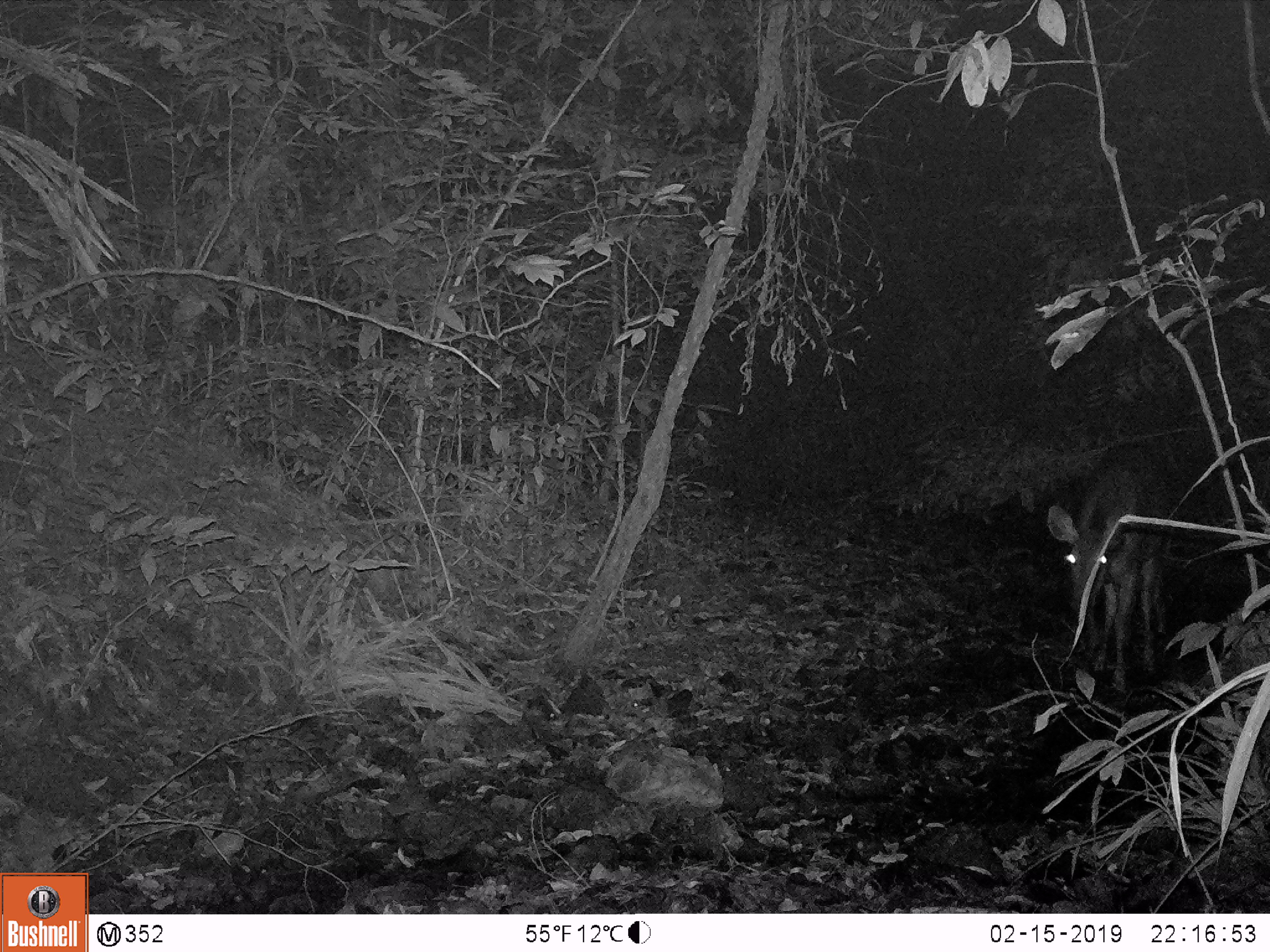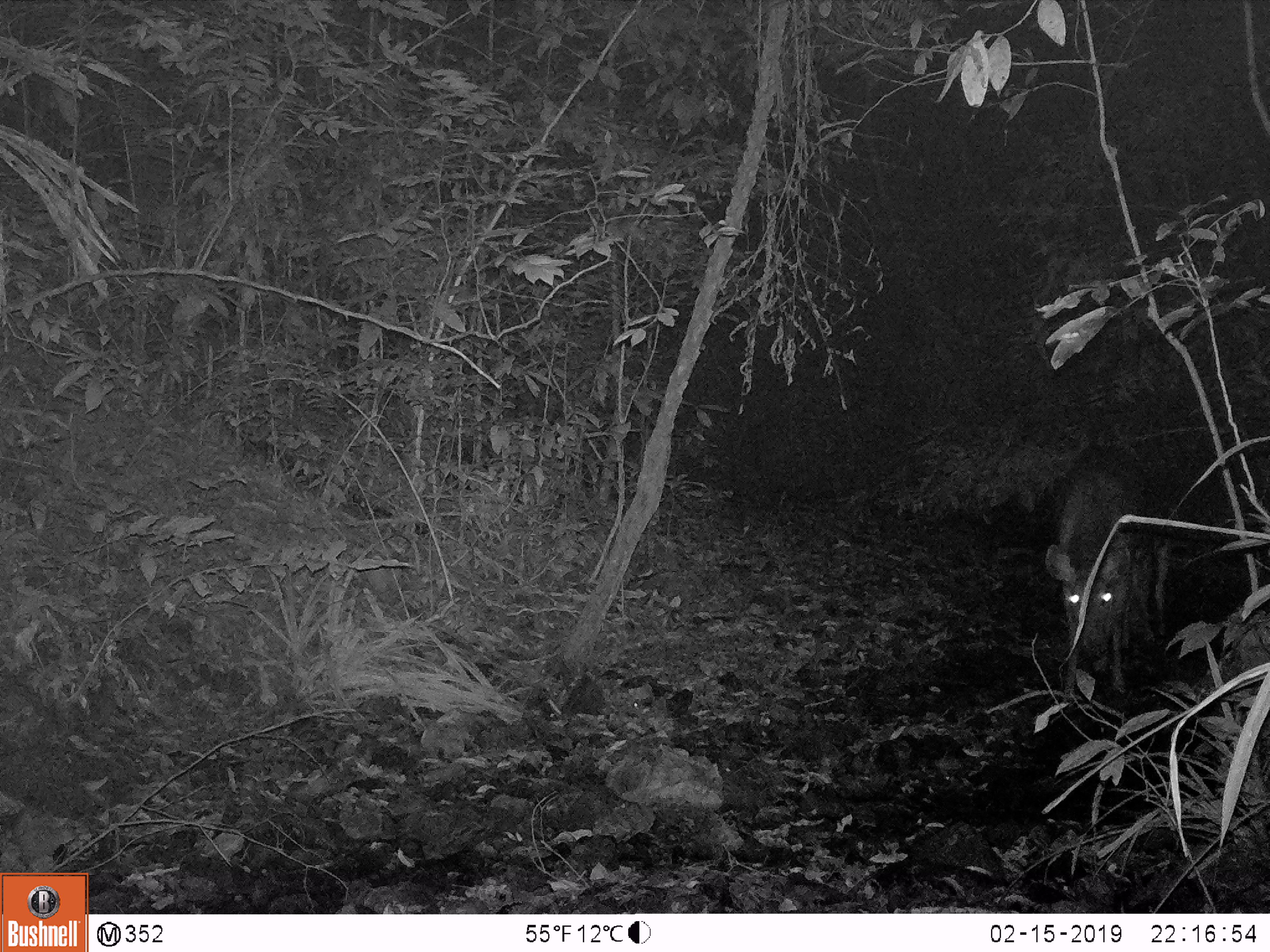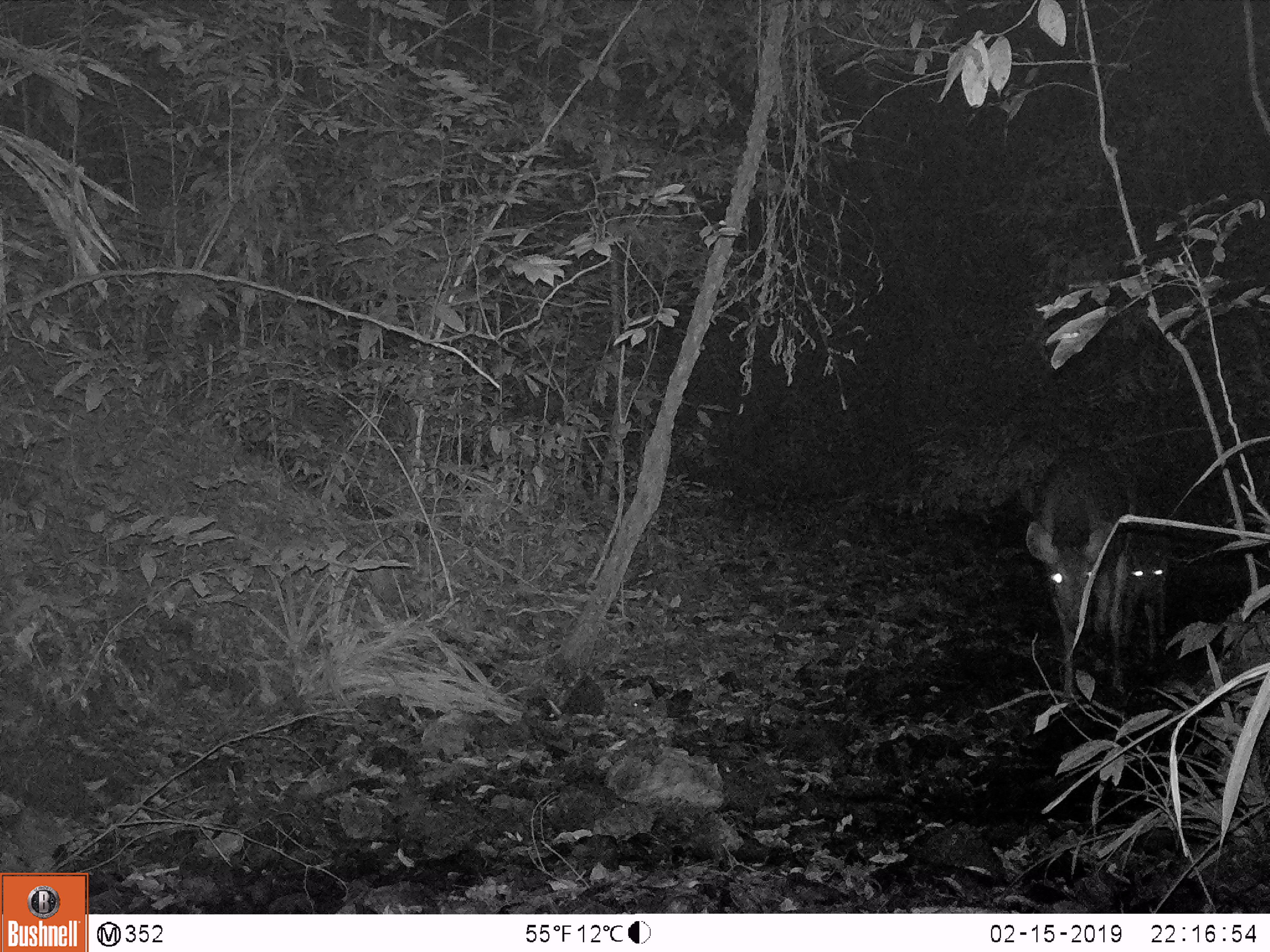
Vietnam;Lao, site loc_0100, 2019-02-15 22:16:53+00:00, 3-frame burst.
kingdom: Animalia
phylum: Chordata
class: Mammalia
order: Artiodactyla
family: Cervidae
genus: Rusa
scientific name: Rusa unicolor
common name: sambar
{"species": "sambar (Rusa unicolor)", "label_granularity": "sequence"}